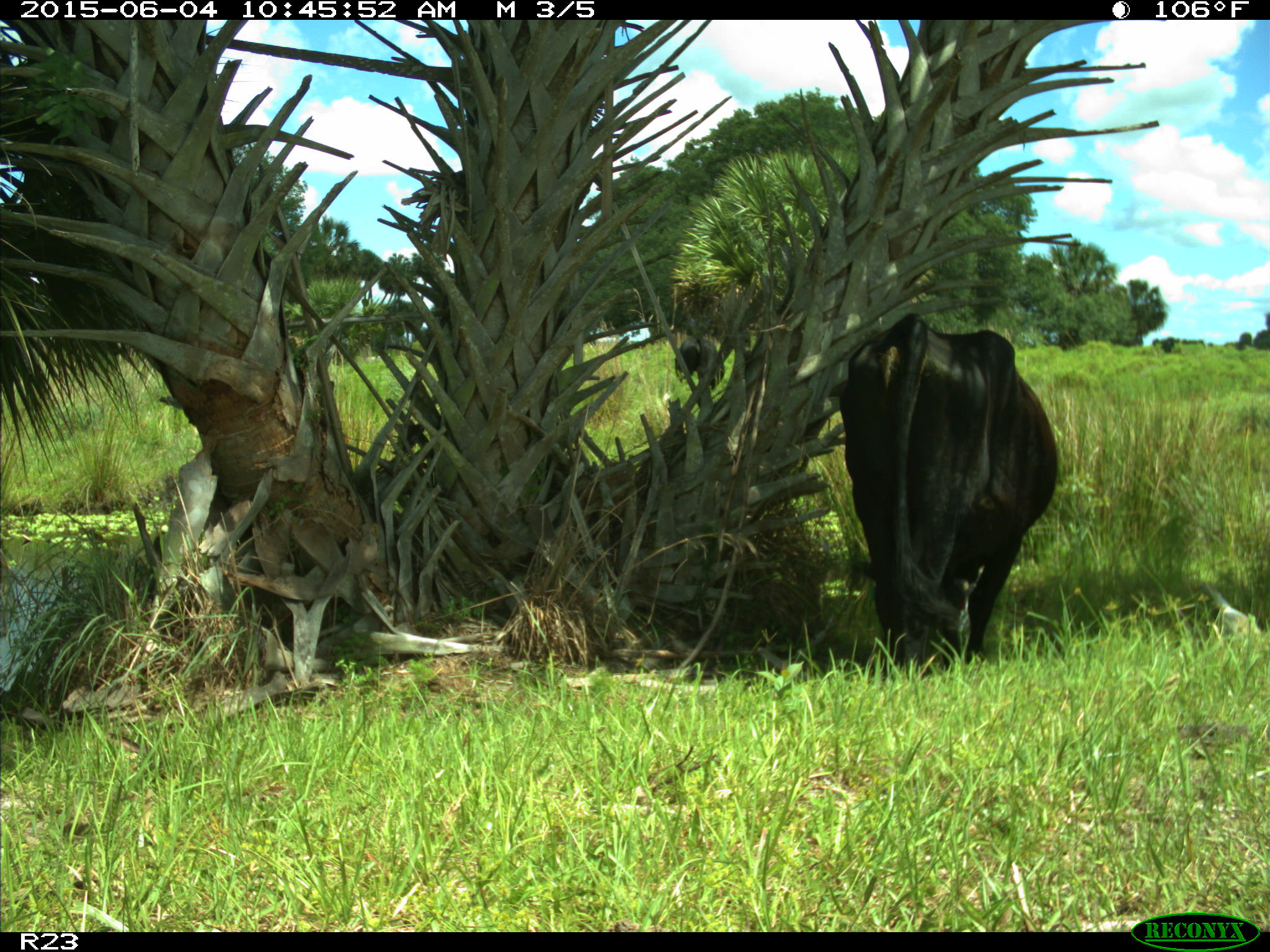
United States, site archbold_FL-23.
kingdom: Animalia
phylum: Chordata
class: Mammalia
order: Artiodactyla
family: Bovidae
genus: Bos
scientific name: Bos taurus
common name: domestic cow